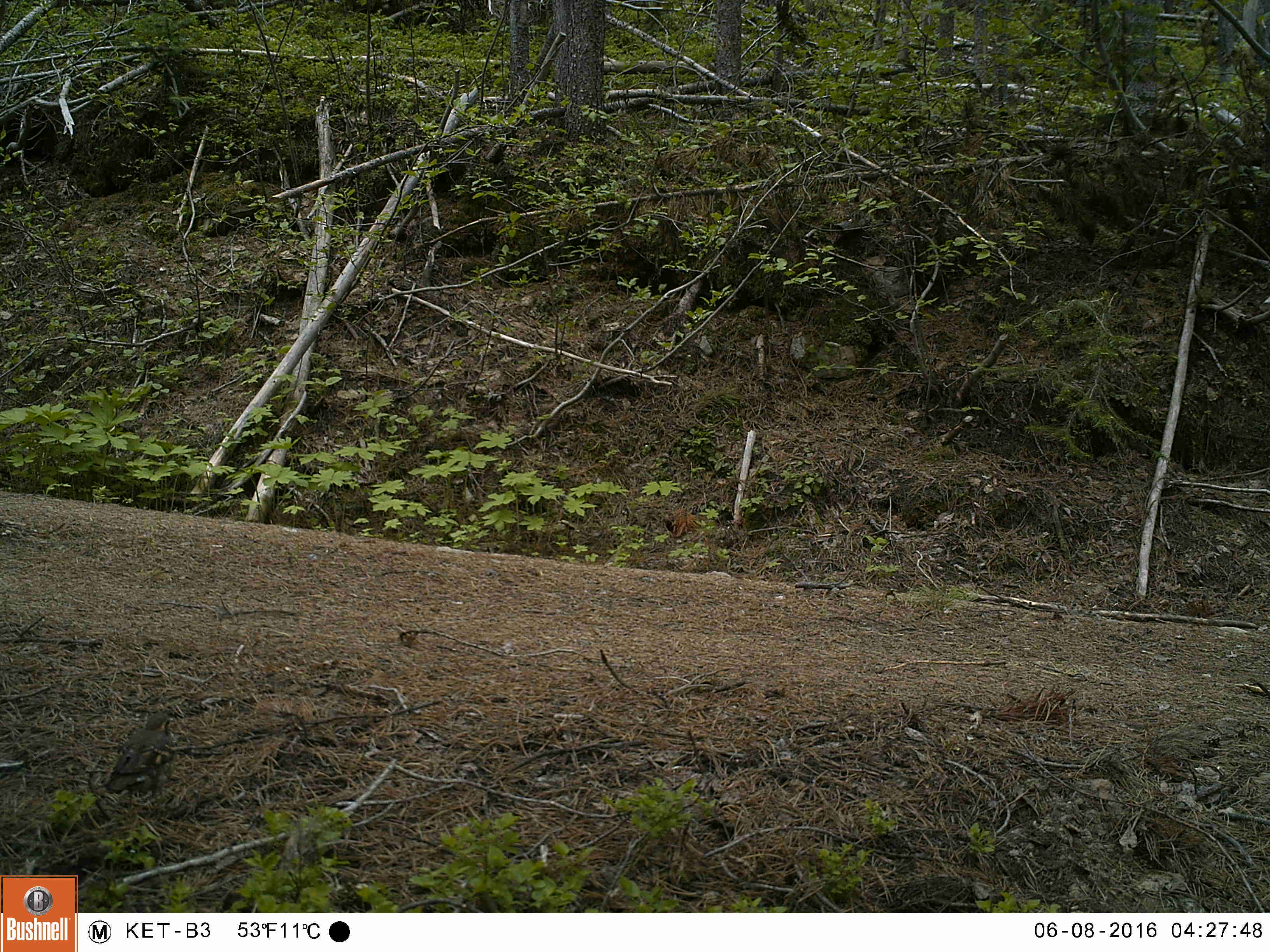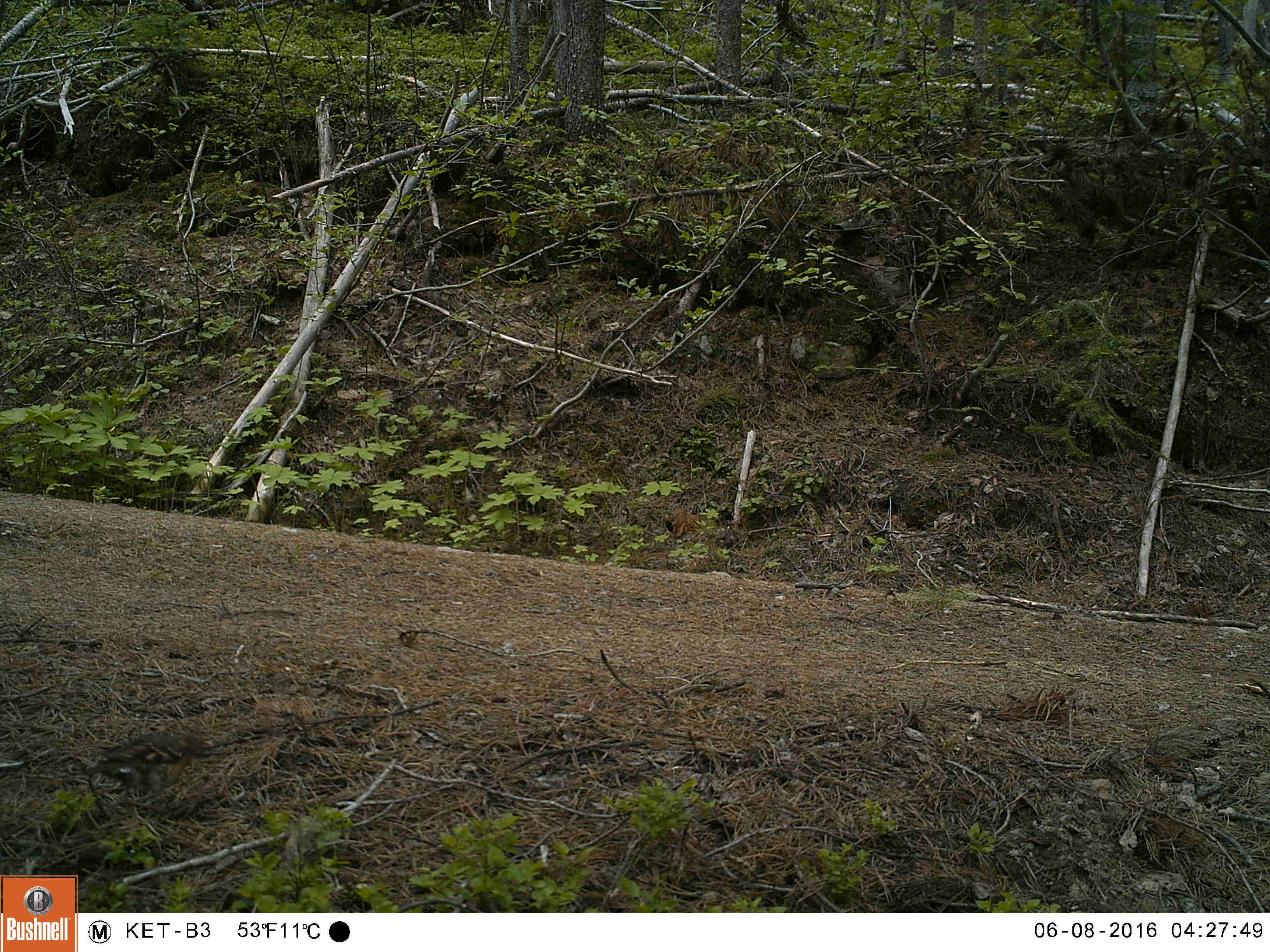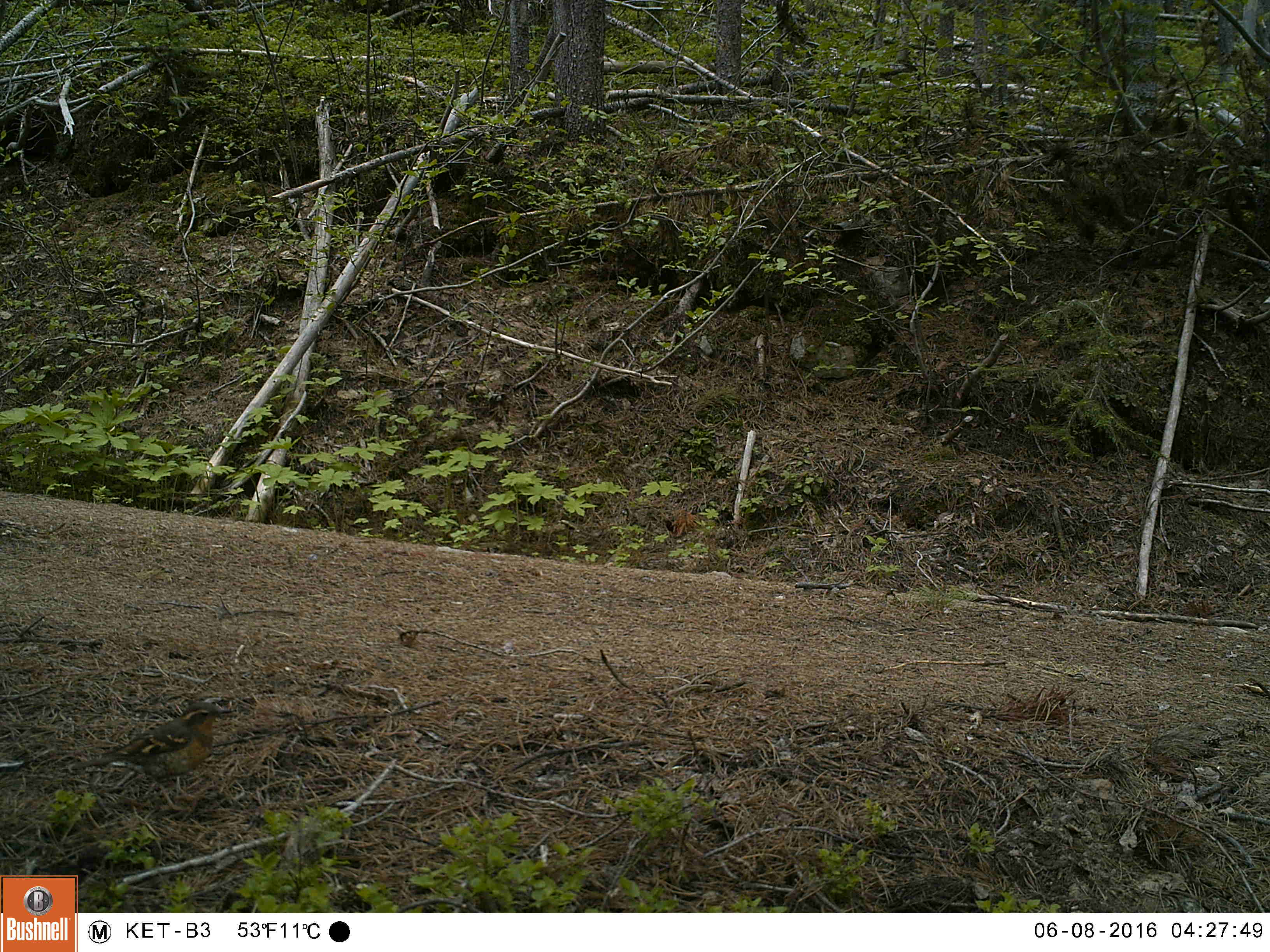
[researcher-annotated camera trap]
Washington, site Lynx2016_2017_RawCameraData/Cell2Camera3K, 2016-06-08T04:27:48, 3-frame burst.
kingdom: Animalia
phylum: Chordata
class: Aves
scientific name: Aves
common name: birds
Aves (birds). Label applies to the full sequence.